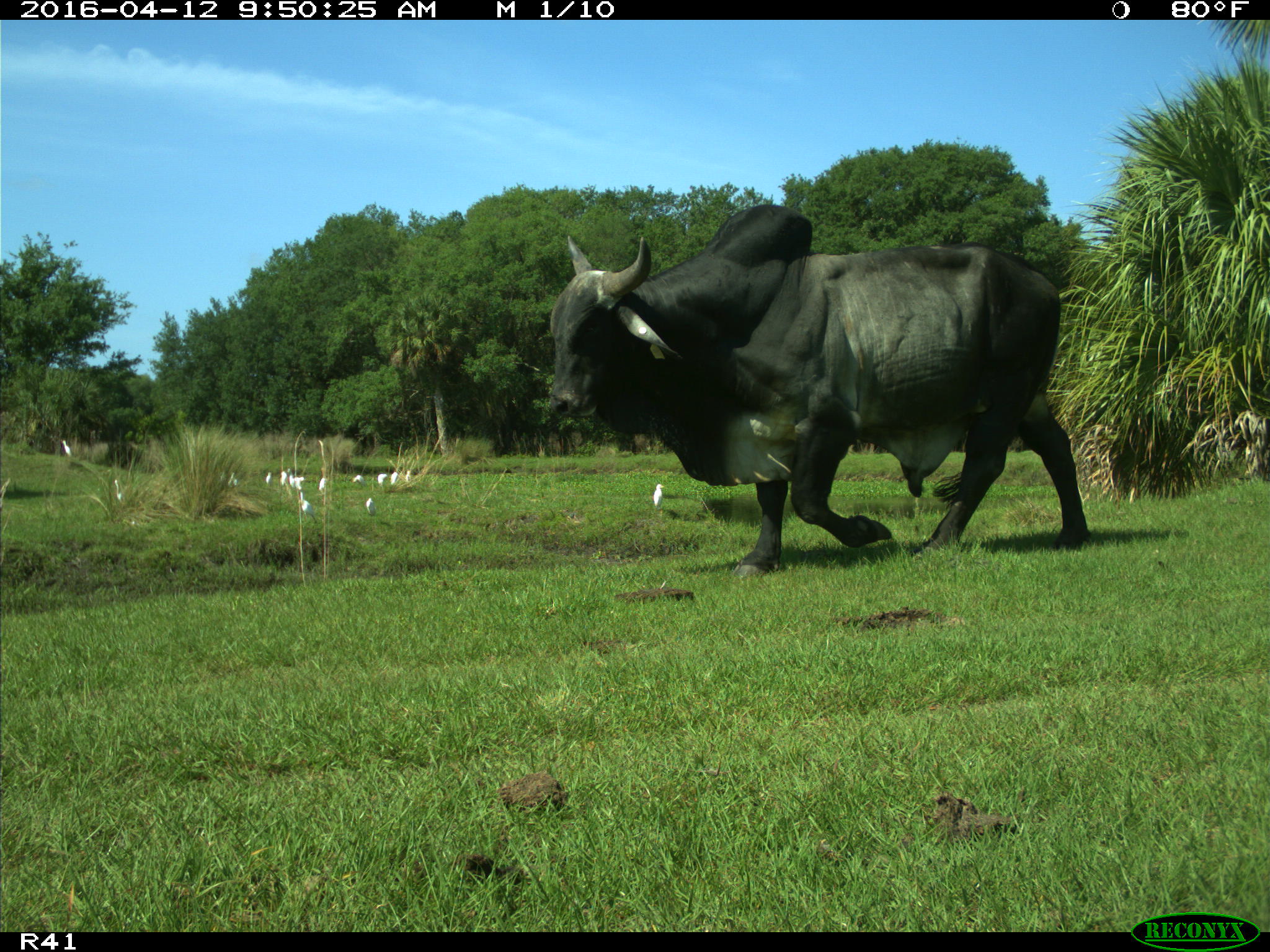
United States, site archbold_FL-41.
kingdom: Animalia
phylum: Chordata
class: Mammalia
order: Artiodactyla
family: Bovidae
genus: Bos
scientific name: Bos taurus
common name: domestic cow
Bos taurus (domestic cow).